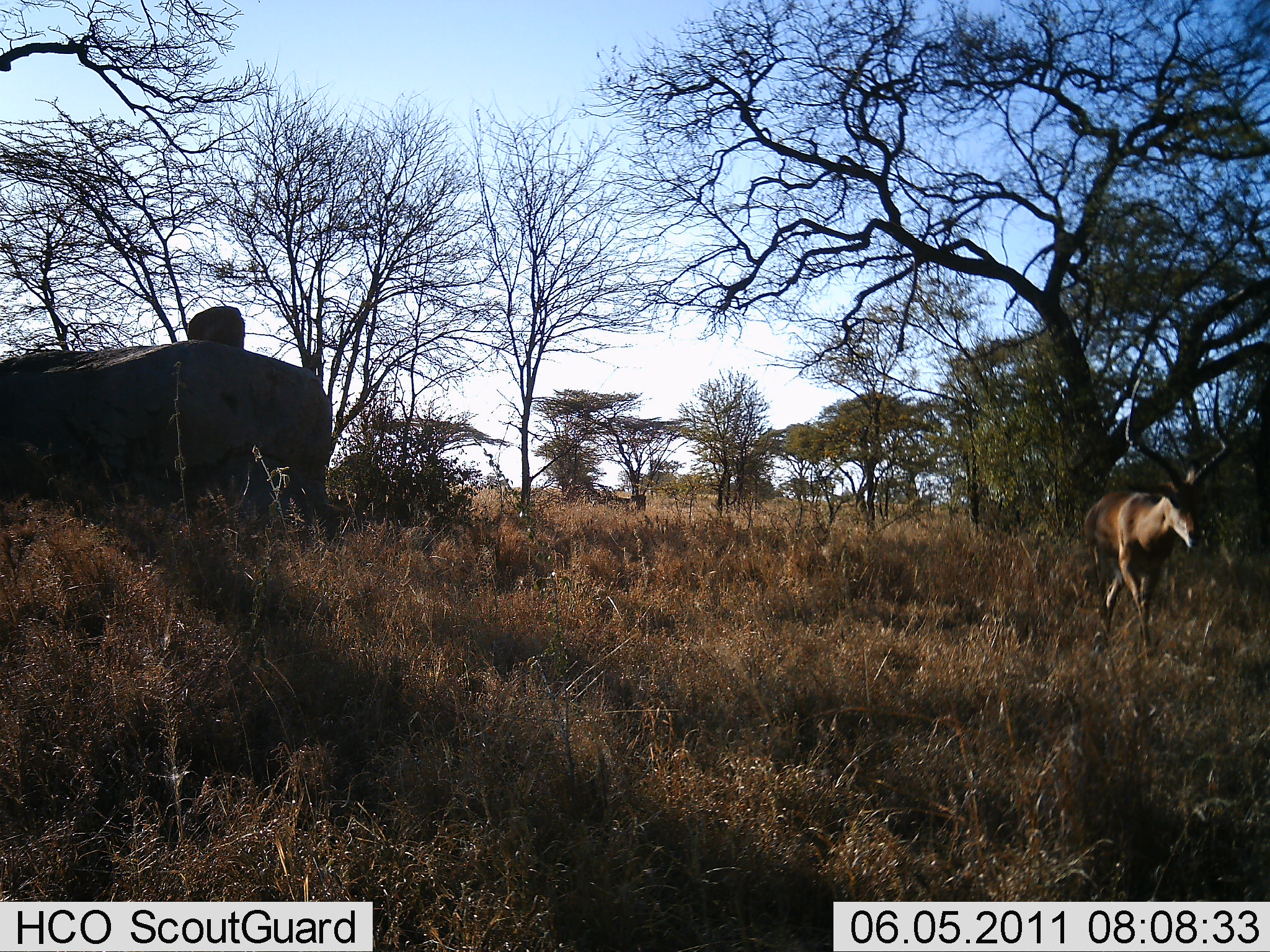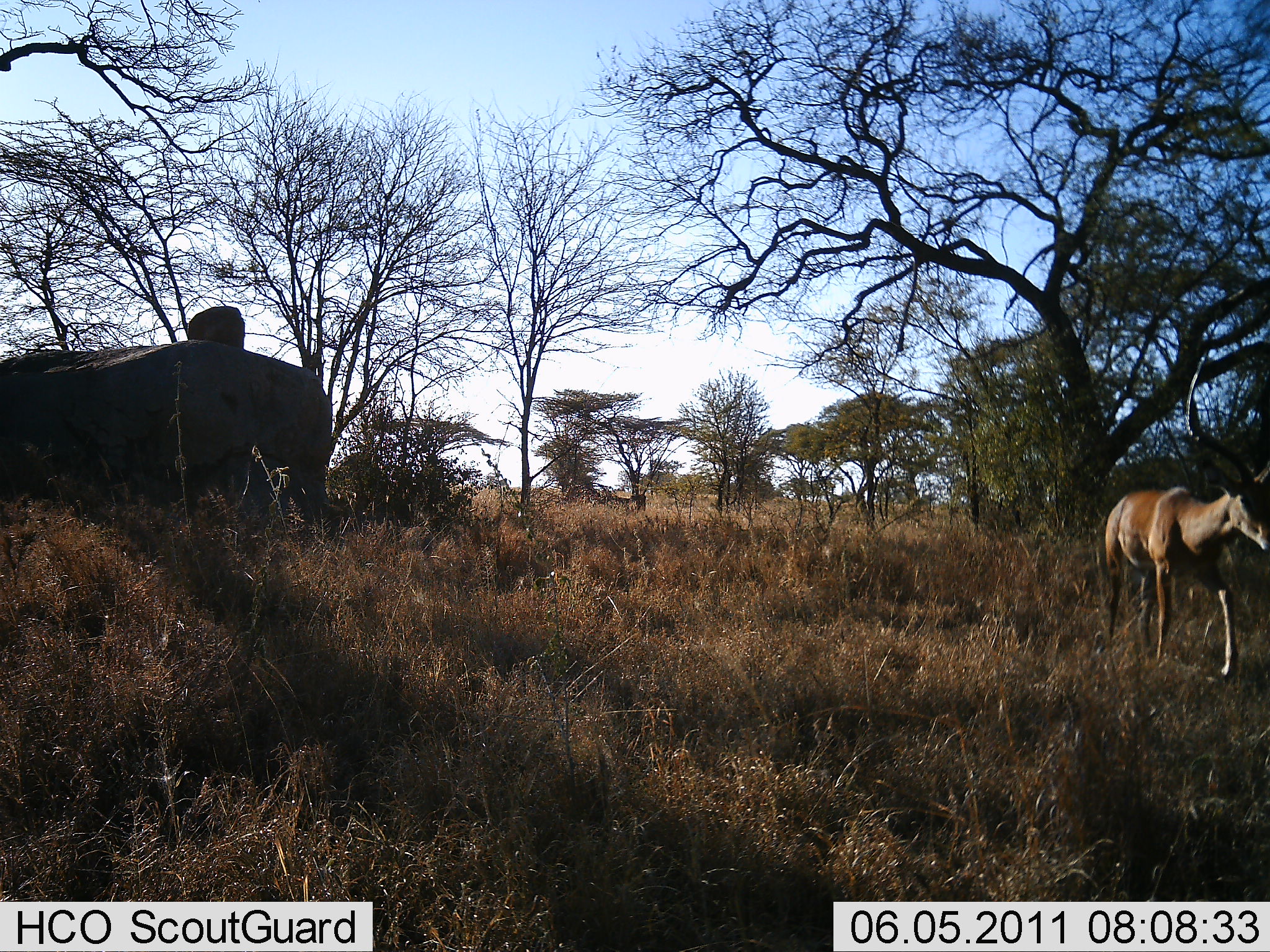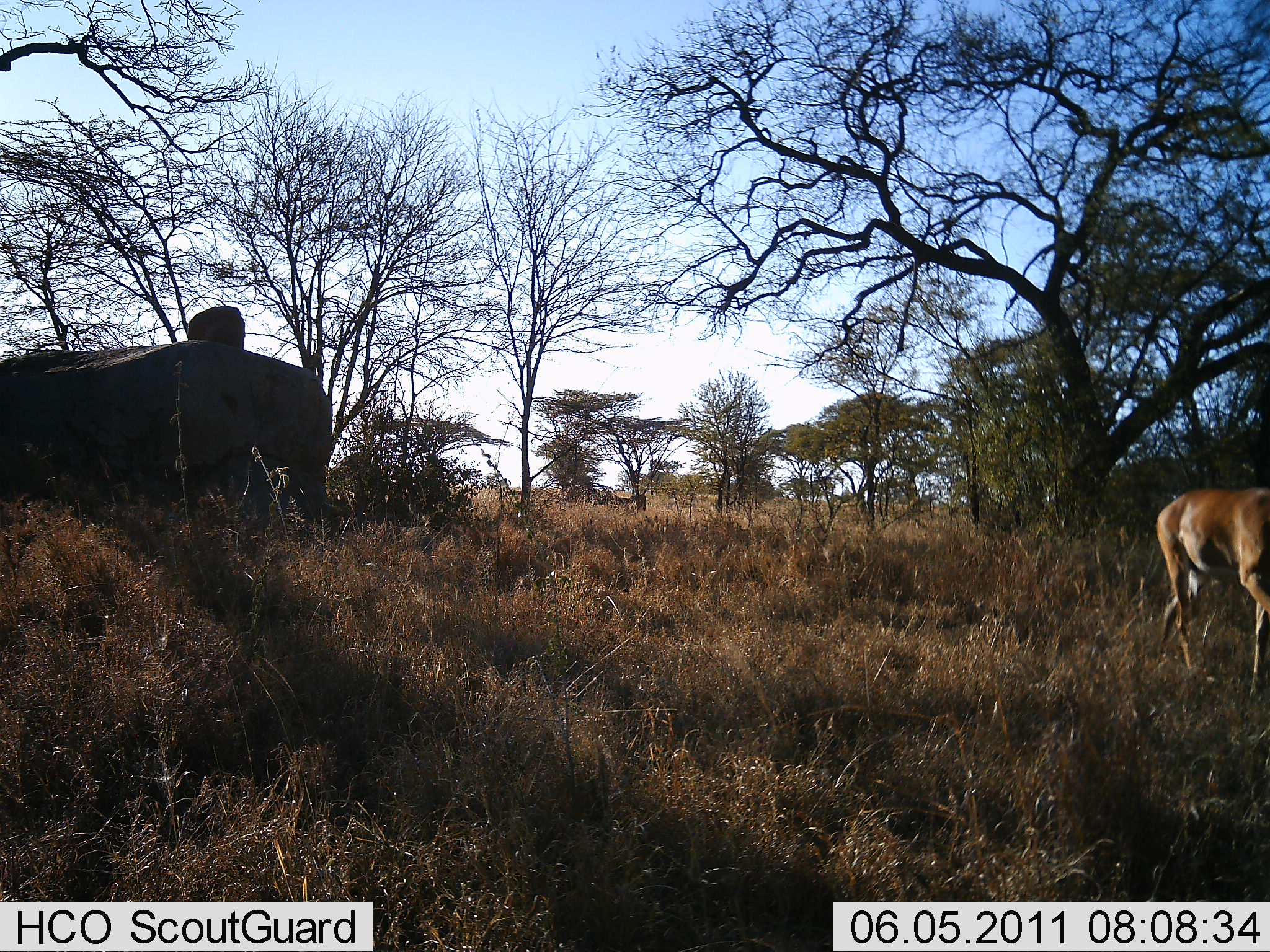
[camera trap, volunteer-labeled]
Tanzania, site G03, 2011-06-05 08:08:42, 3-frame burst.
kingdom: Animalia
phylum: Chordata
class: Mammalia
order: Artiodactyla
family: Bovidae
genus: Aepyceros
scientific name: Aepyceros melampus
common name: impala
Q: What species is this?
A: Impala (Aepyceros melampus).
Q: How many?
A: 1.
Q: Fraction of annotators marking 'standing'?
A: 0%.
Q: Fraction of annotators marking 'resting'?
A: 0%.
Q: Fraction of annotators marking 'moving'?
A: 100%.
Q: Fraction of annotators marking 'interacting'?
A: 0%.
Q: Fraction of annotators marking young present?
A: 0%.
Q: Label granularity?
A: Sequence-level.